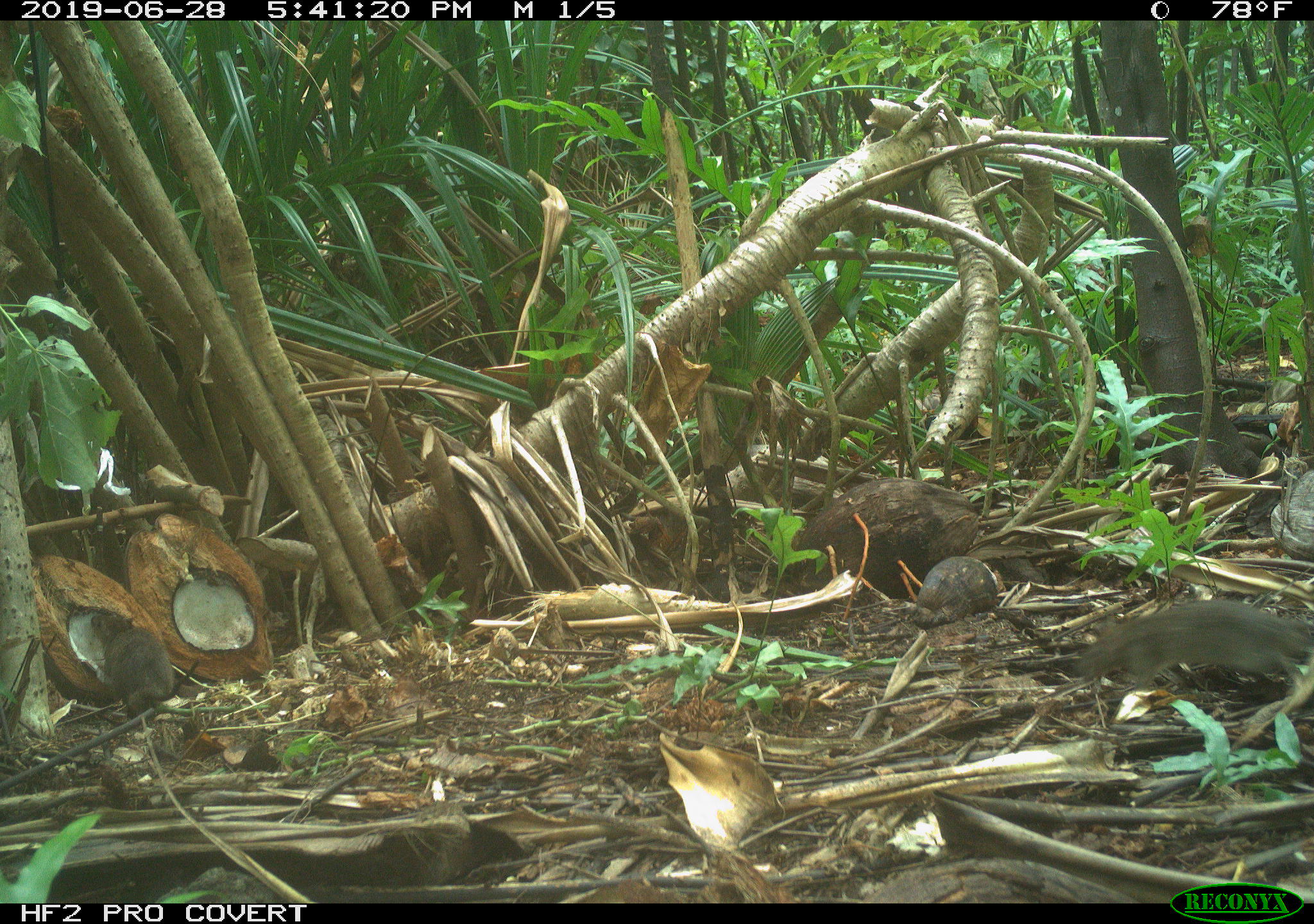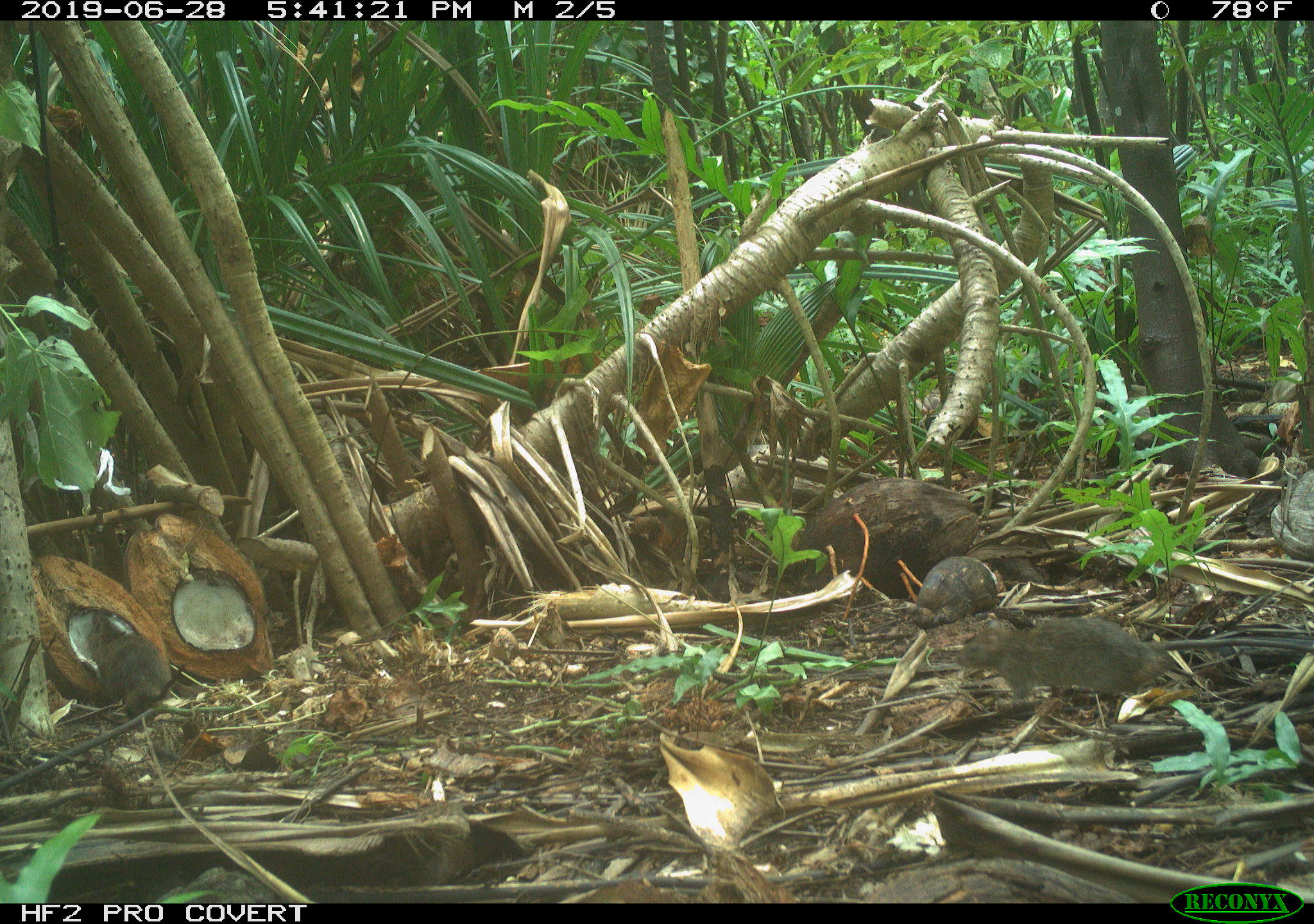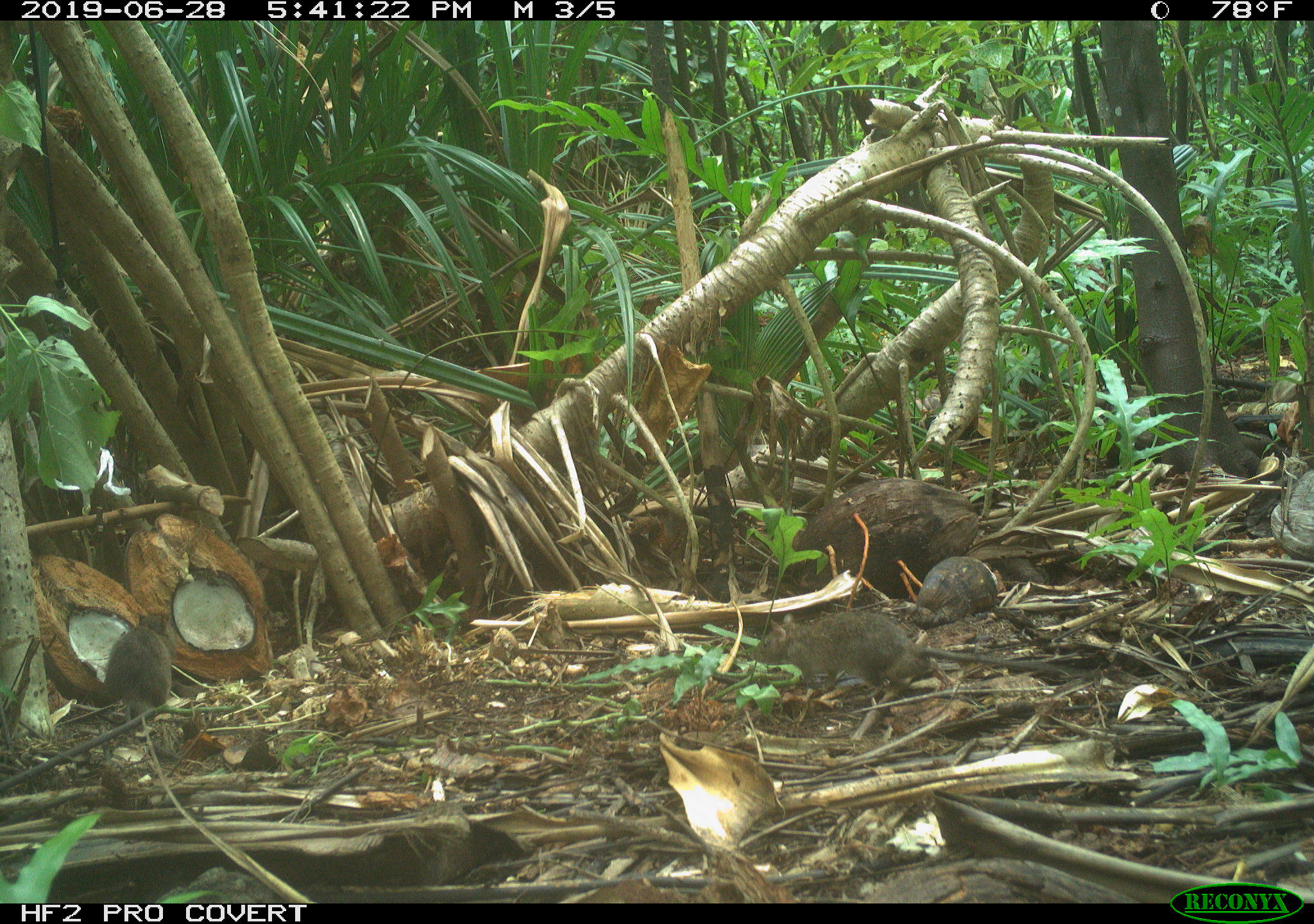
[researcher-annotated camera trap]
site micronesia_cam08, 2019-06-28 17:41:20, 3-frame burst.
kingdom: Animalia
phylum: Chordata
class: Mammalia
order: Rodentia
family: Muridae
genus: Rattus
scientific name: Rattus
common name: rat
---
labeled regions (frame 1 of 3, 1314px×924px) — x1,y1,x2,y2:
rat: 1072,602,1314,696; 81,602,207,726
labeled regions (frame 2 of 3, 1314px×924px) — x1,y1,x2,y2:
rat: 947,617,1308,716; 78,601,192,714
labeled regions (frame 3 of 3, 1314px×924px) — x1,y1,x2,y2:
rat: 758,607,1070,699; 107,609,179,721